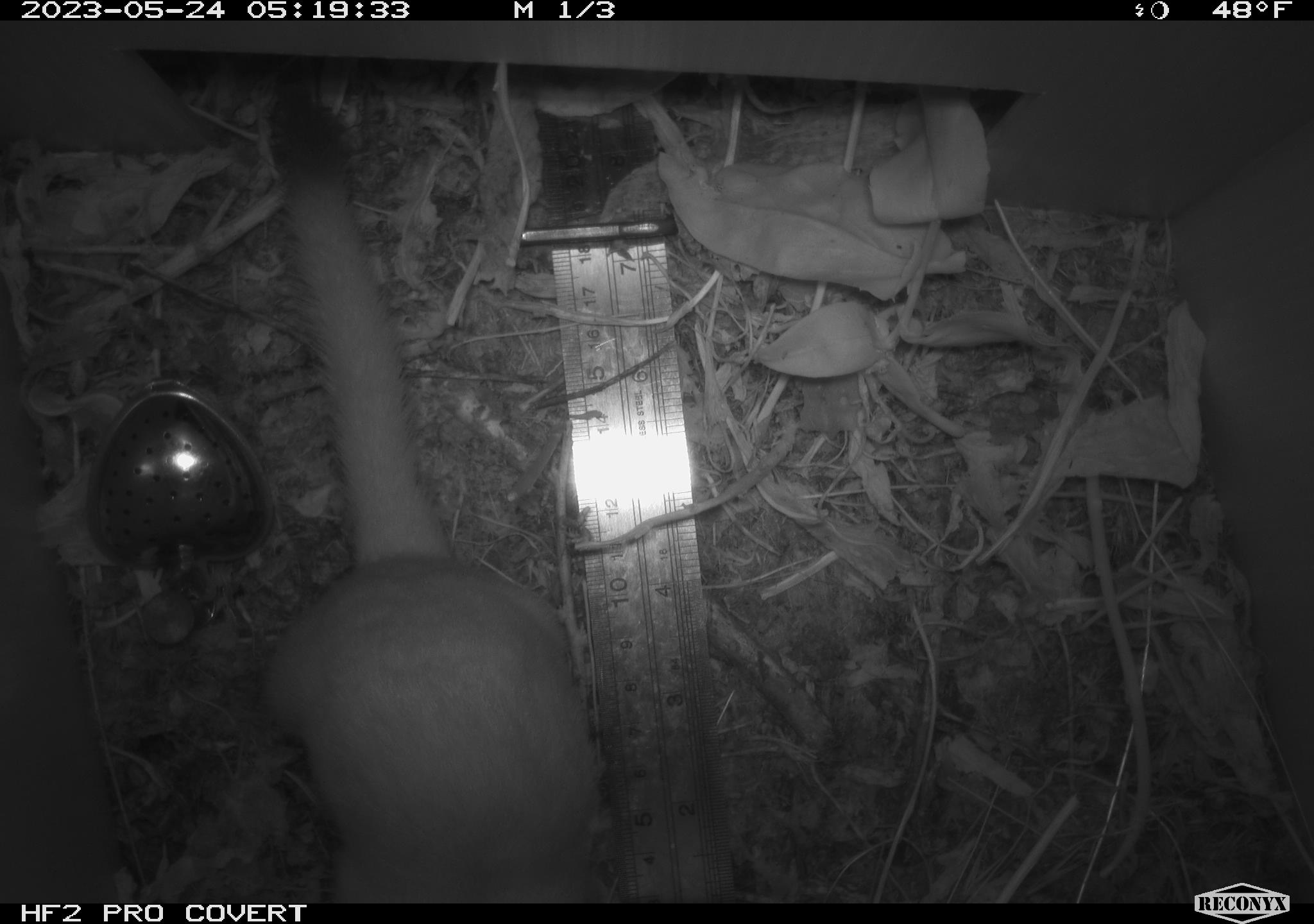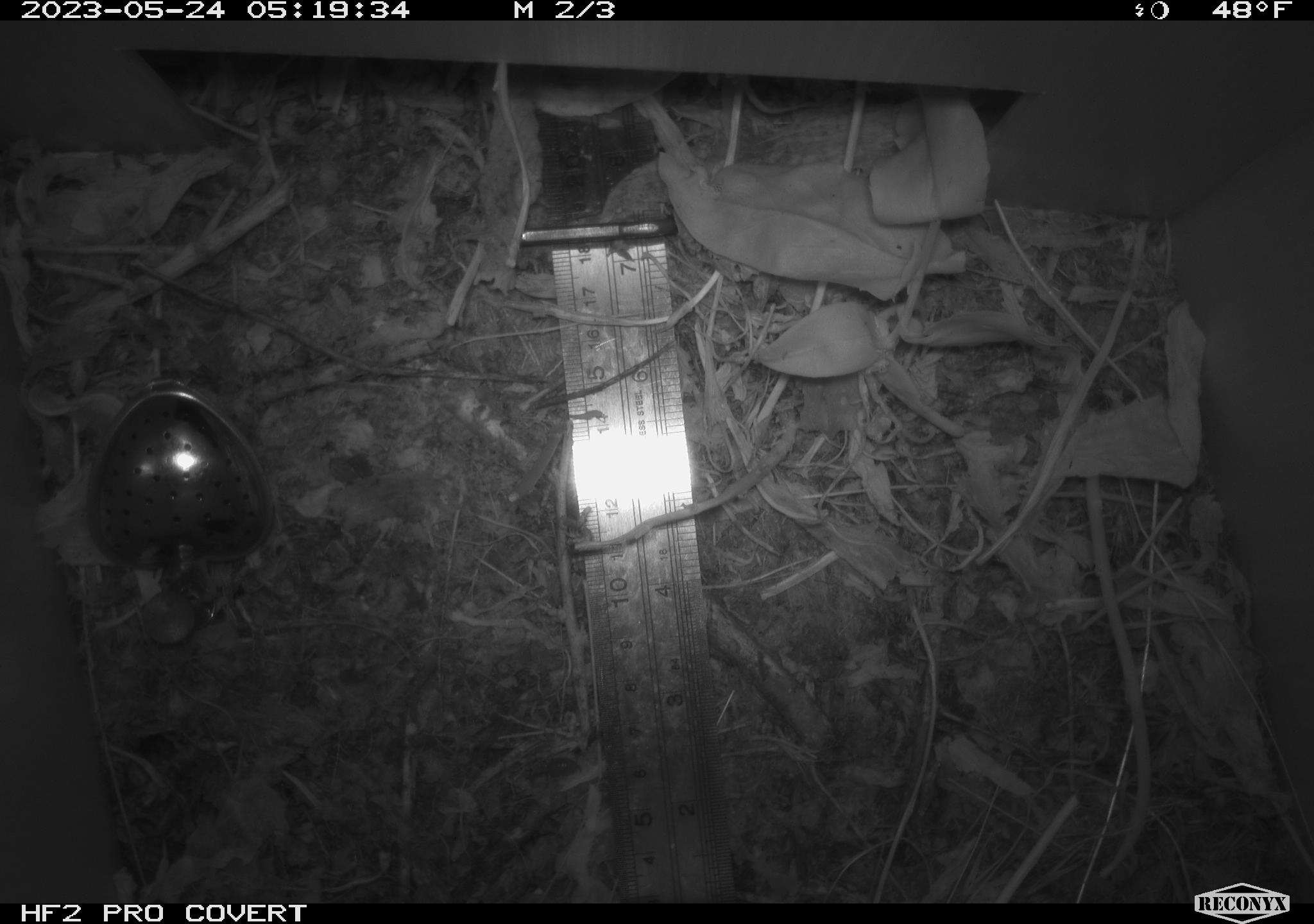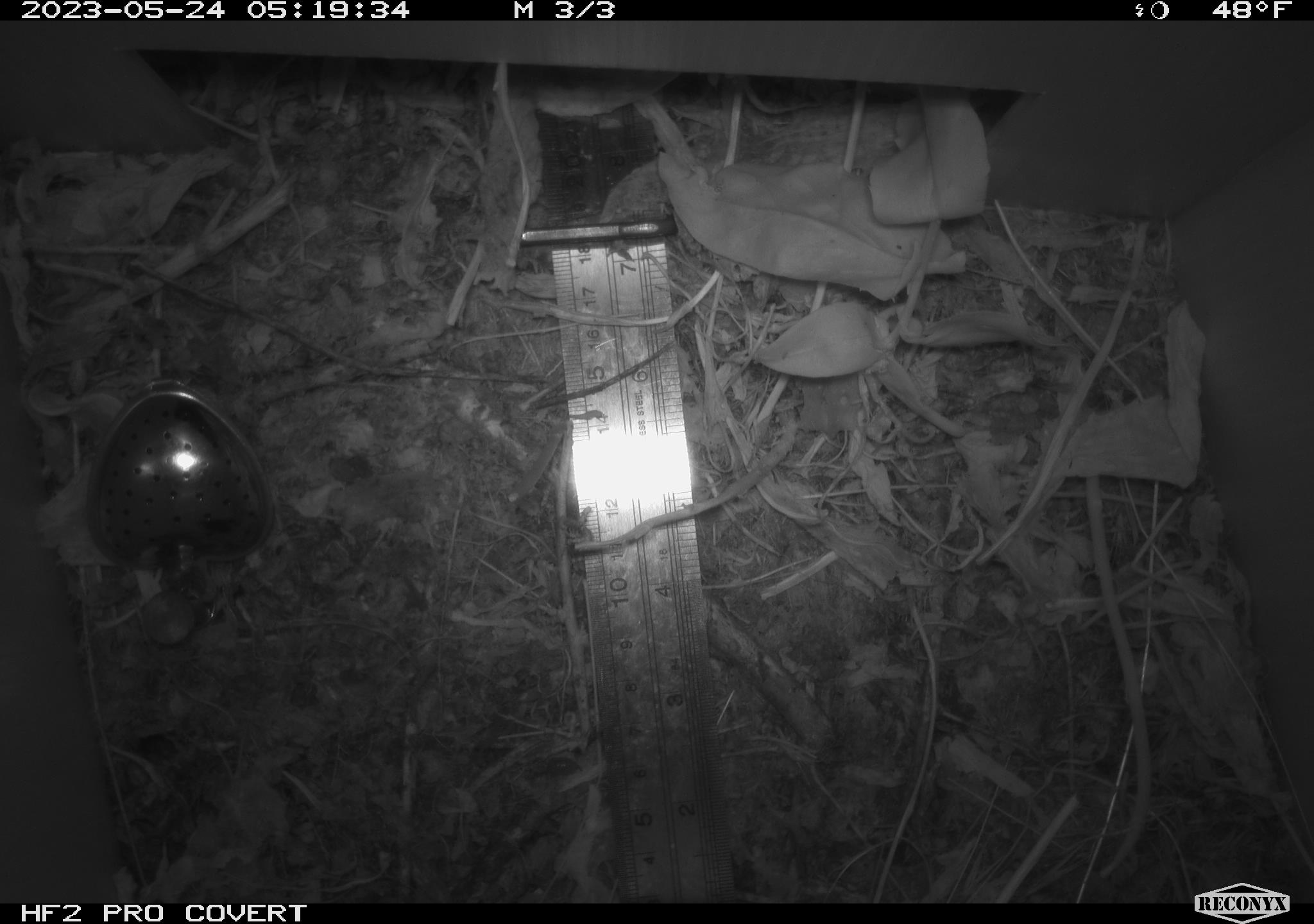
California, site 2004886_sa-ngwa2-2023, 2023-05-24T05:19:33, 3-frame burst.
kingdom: Animalia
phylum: Chordata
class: Mammalia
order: Carnivora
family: Mustelidae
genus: Neogale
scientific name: Neogale frenata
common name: long-tailed weasel